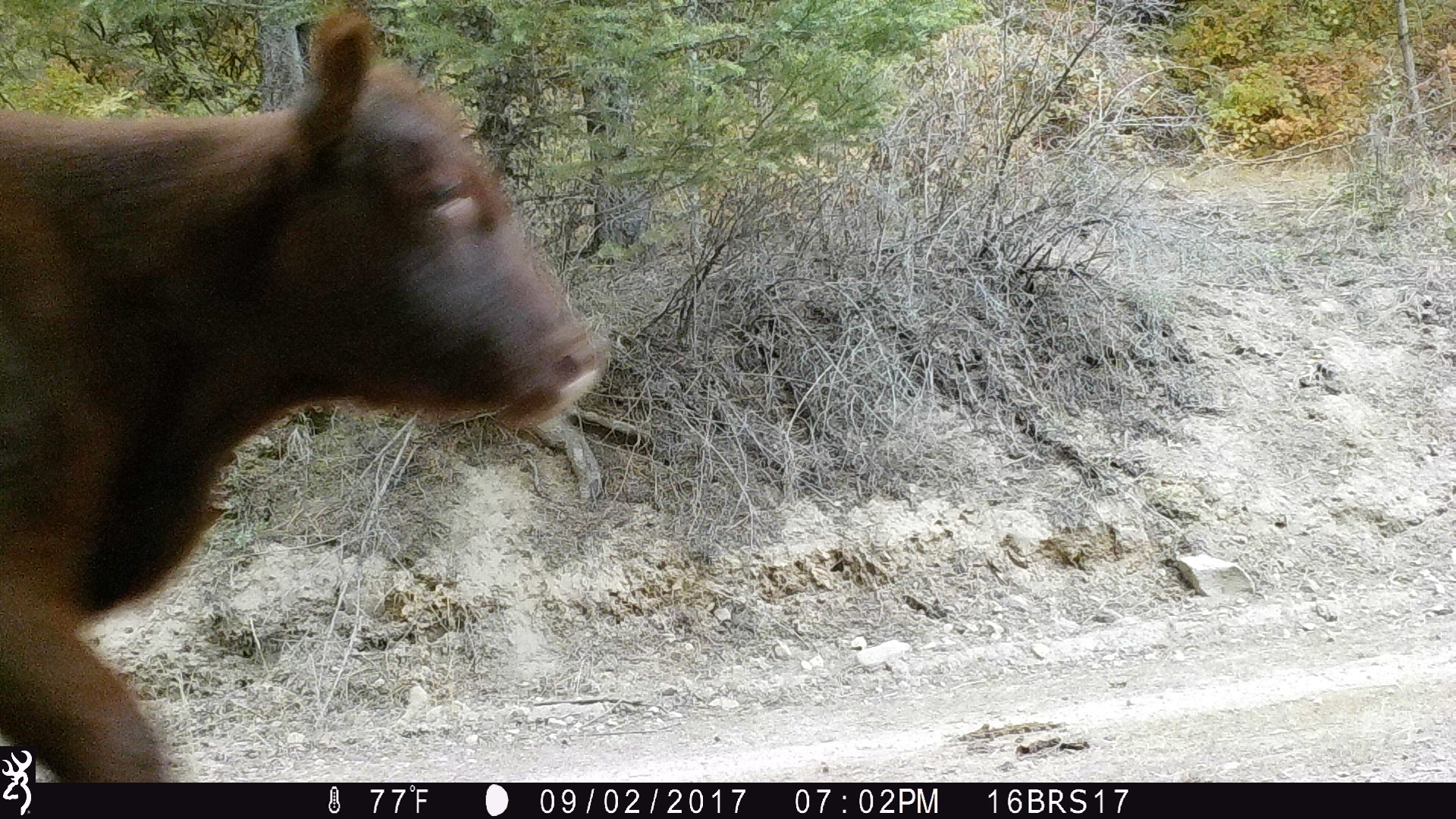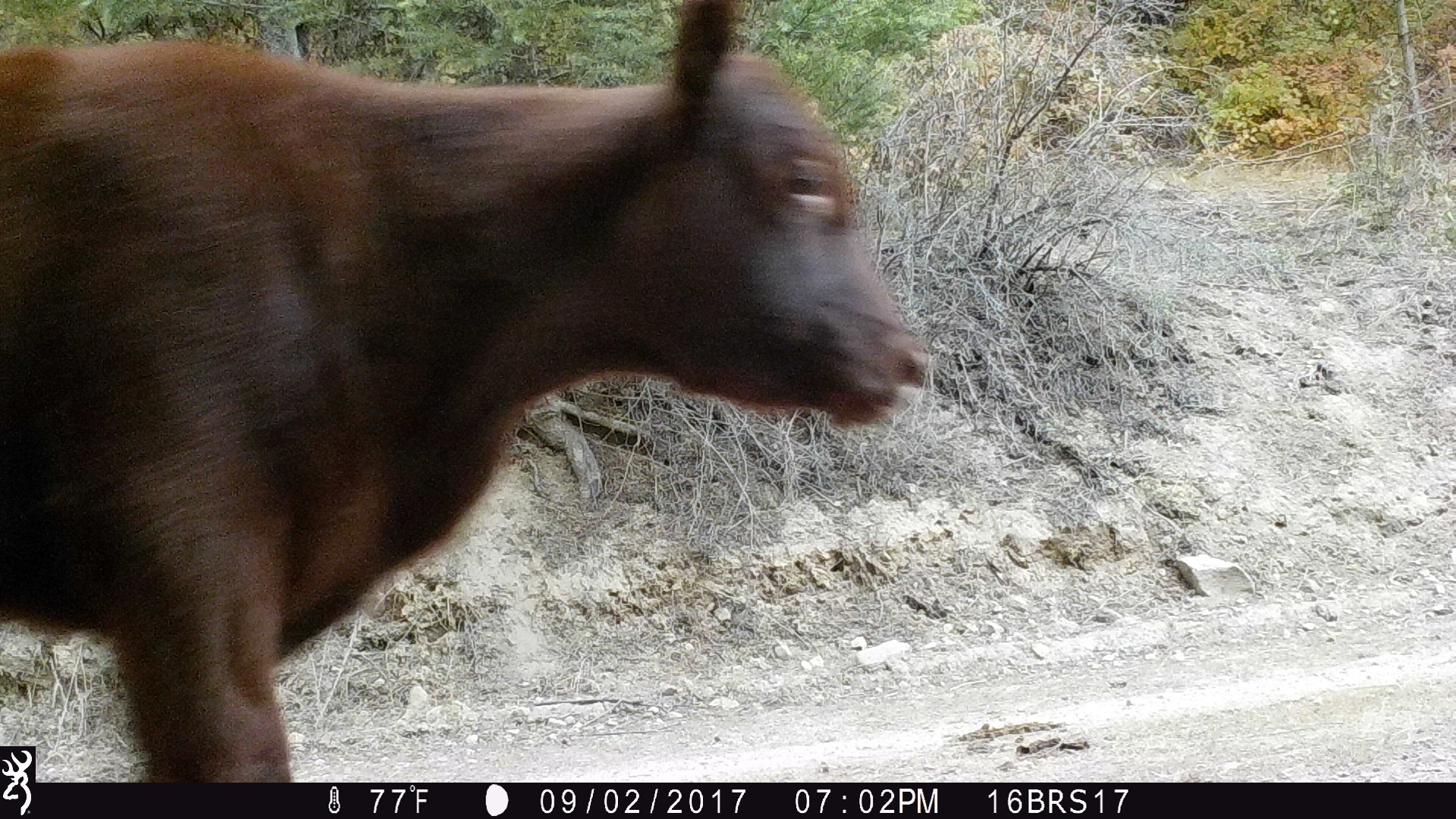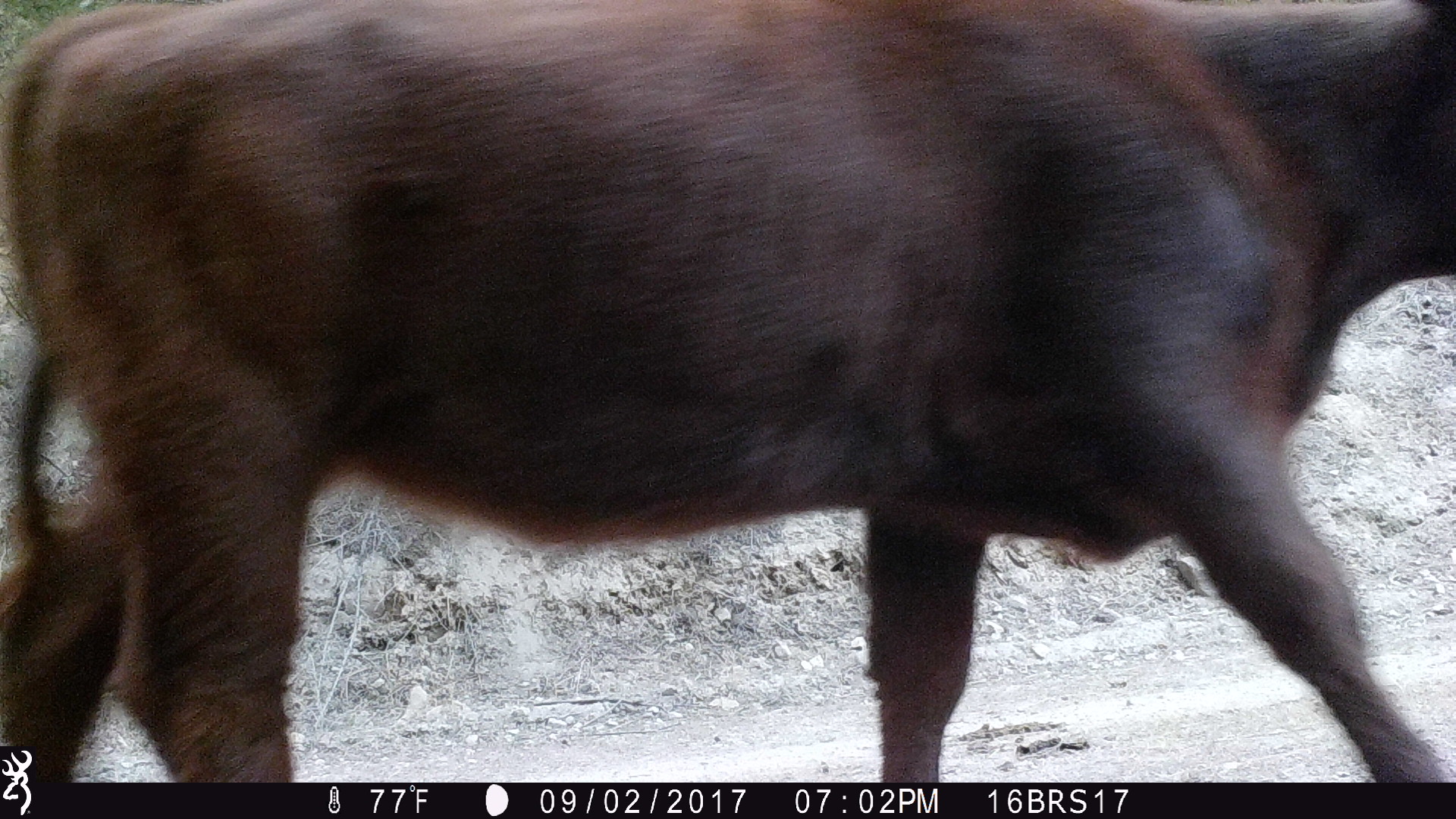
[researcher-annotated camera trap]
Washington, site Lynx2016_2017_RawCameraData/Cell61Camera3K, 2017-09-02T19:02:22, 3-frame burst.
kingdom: Animalia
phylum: Chordata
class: Mammalia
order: Artiodactyla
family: Bovidae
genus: Bos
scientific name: Bos taurus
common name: domestic cattle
Domestic cattle (Bos taurus). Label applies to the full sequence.